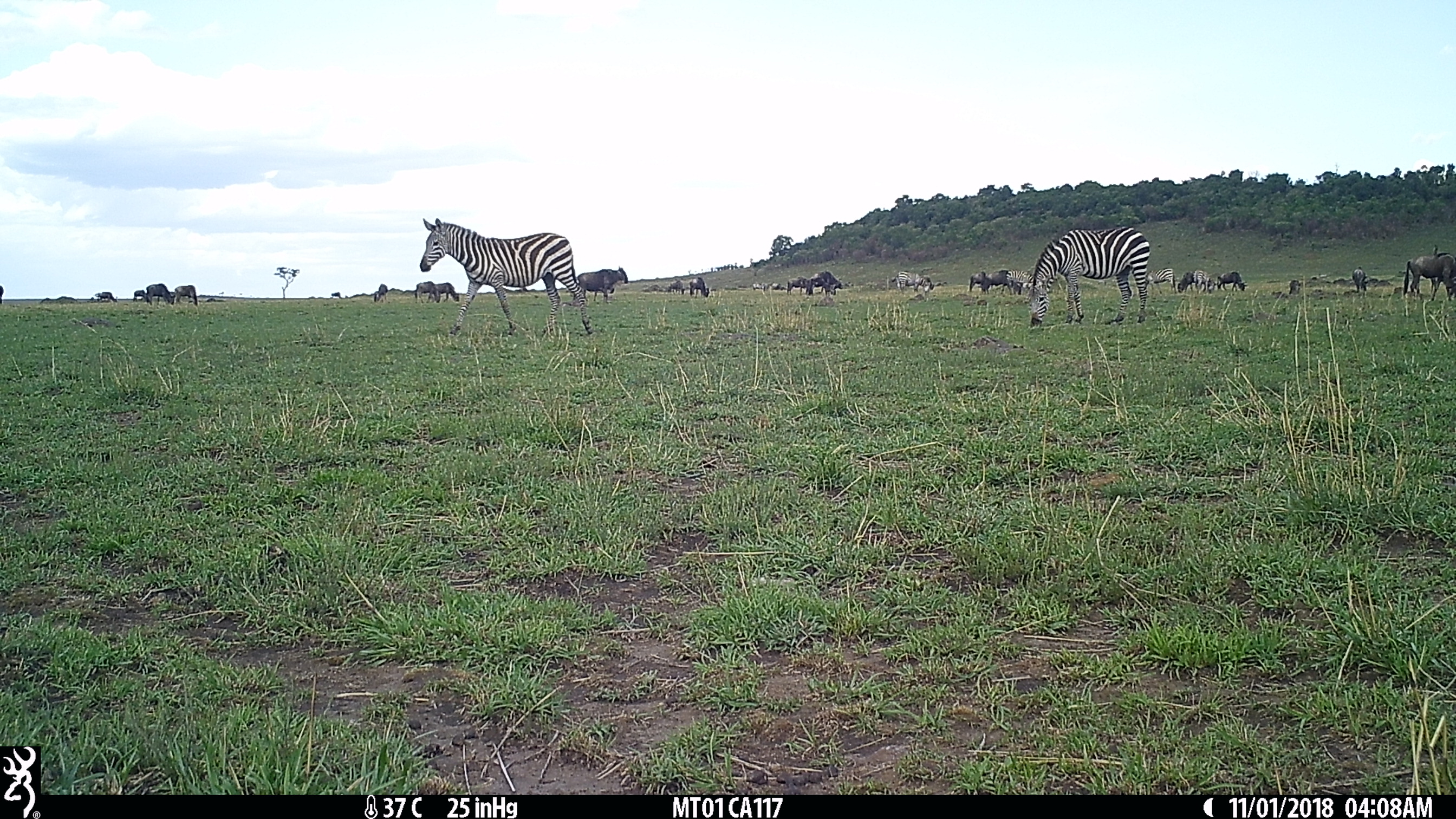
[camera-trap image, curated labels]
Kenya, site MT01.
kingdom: Animalia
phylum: Chordata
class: Mammalia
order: Perissodactyla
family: Equidae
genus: Equus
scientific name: Equus quagga burchellii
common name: burchell's zebra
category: zebra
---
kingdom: Animalia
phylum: Chordata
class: Mammalia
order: Artiodactyla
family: Bovidae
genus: Connochaetes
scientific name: Connochaetes taurinus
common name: blue wildebeest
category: wildebeest